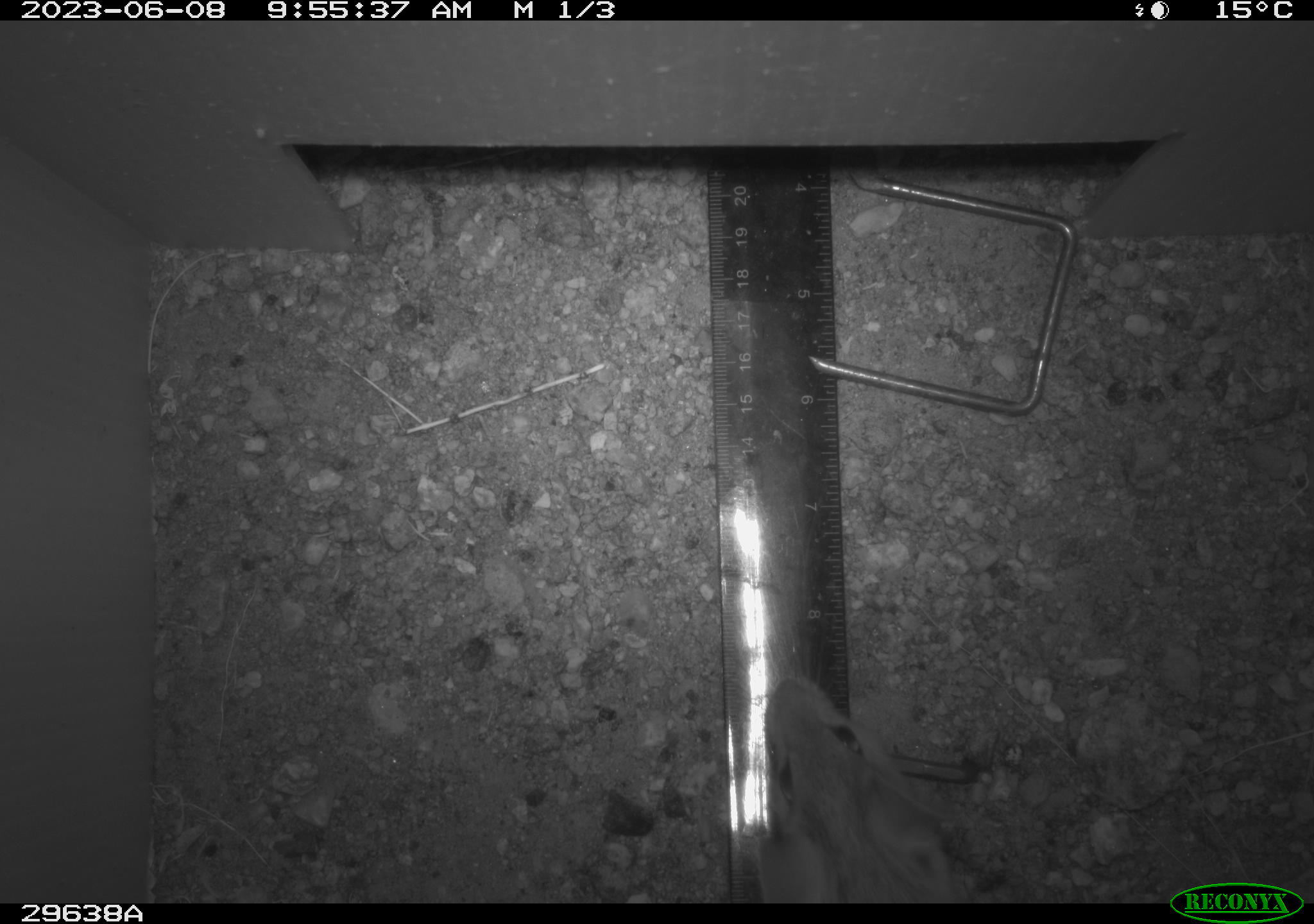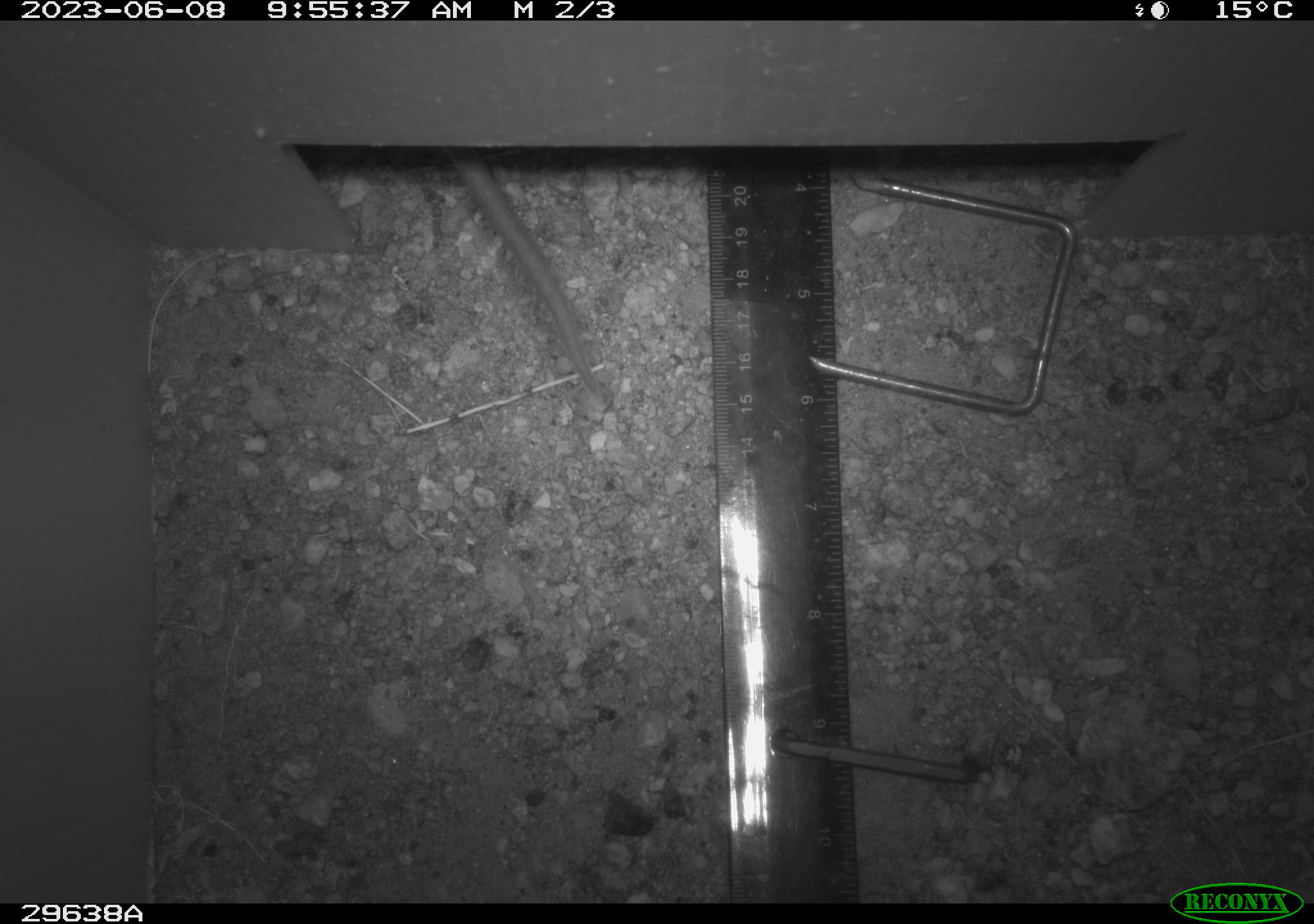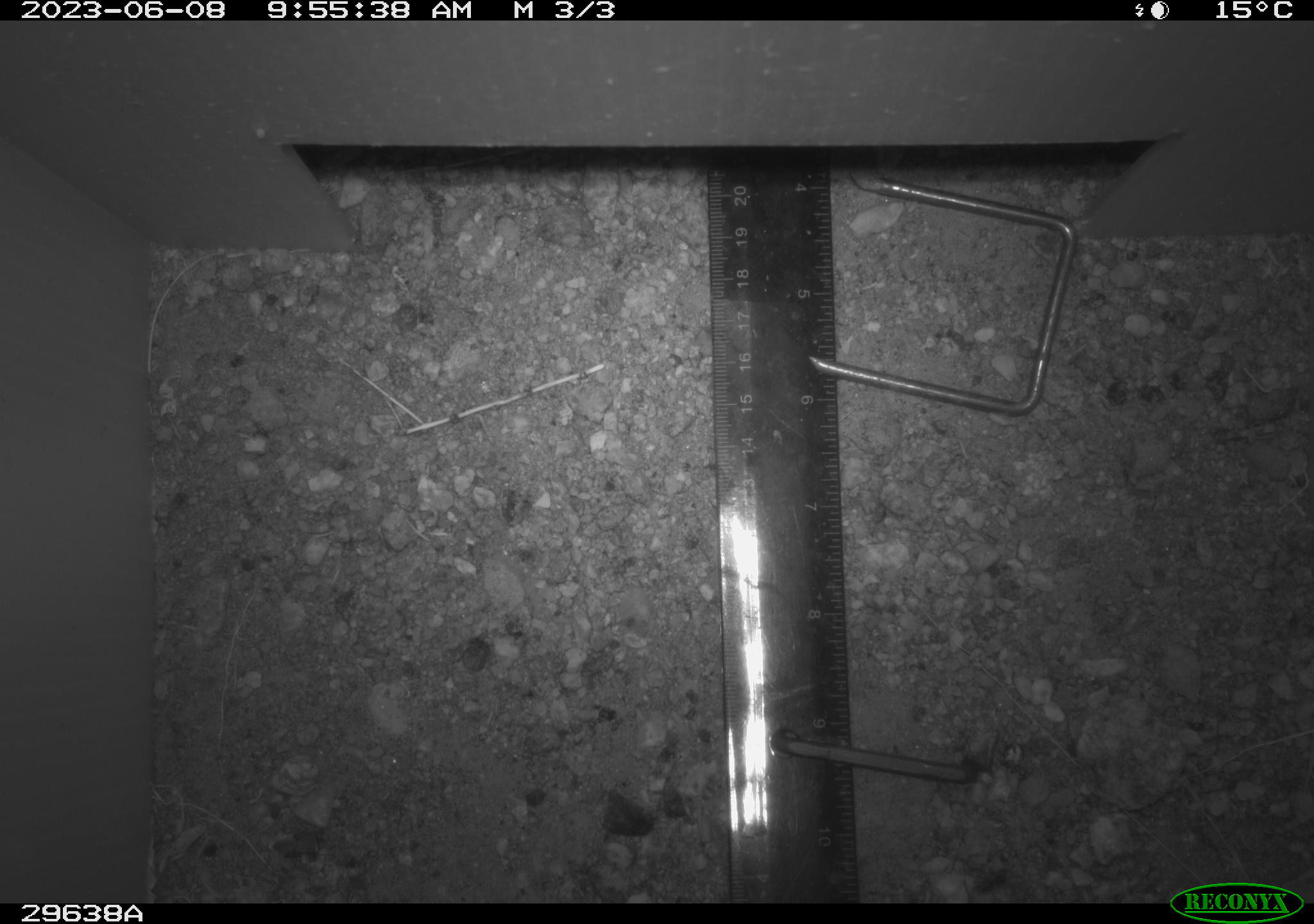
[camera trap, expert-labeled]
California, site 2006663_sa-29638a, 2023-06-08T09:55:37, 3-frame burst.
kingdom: Animalia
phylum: Chordata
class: Mammalia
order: Rodentia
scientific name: Rodentia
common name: rodent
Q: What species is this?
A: Rodent (Rodentia).